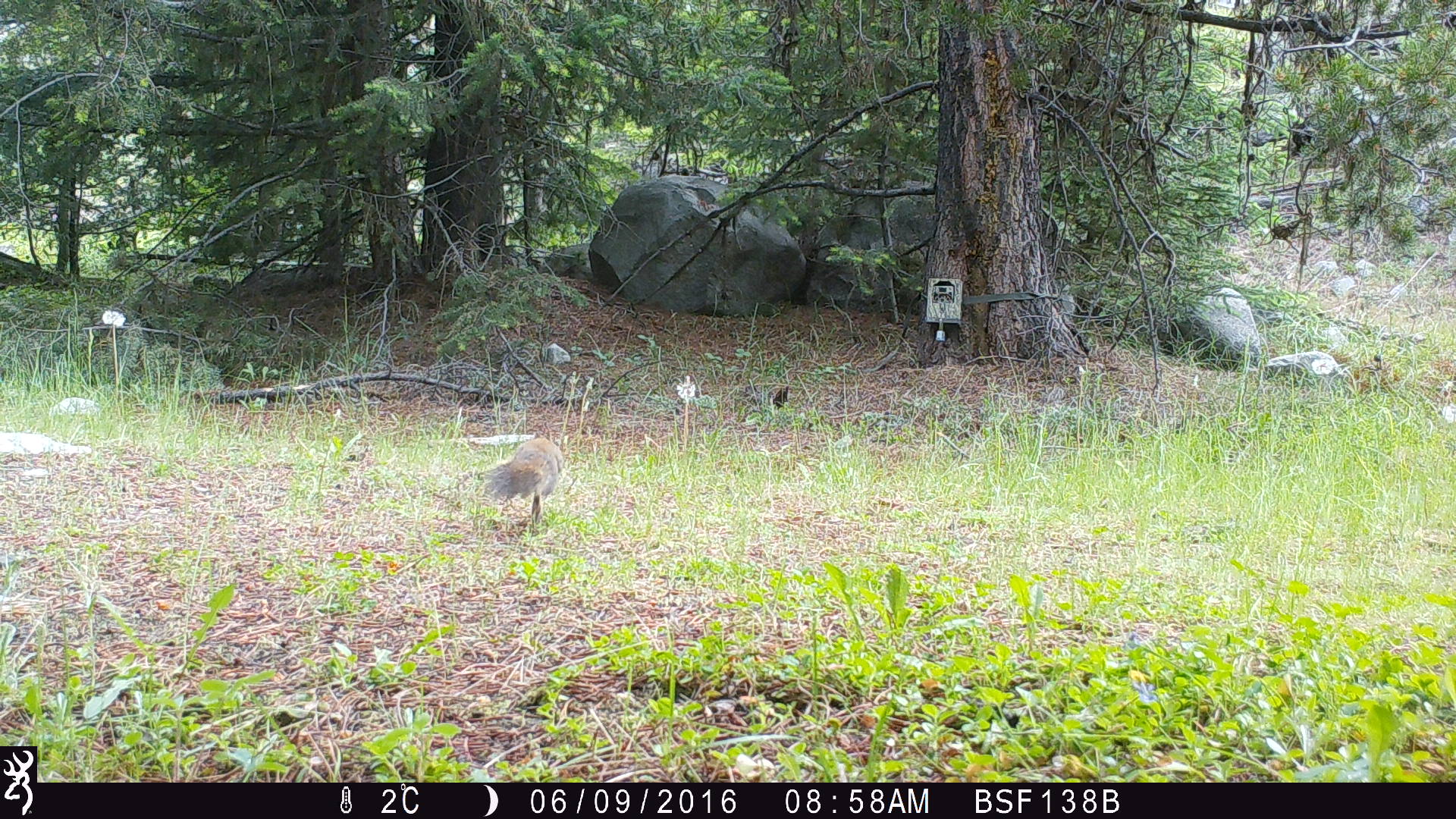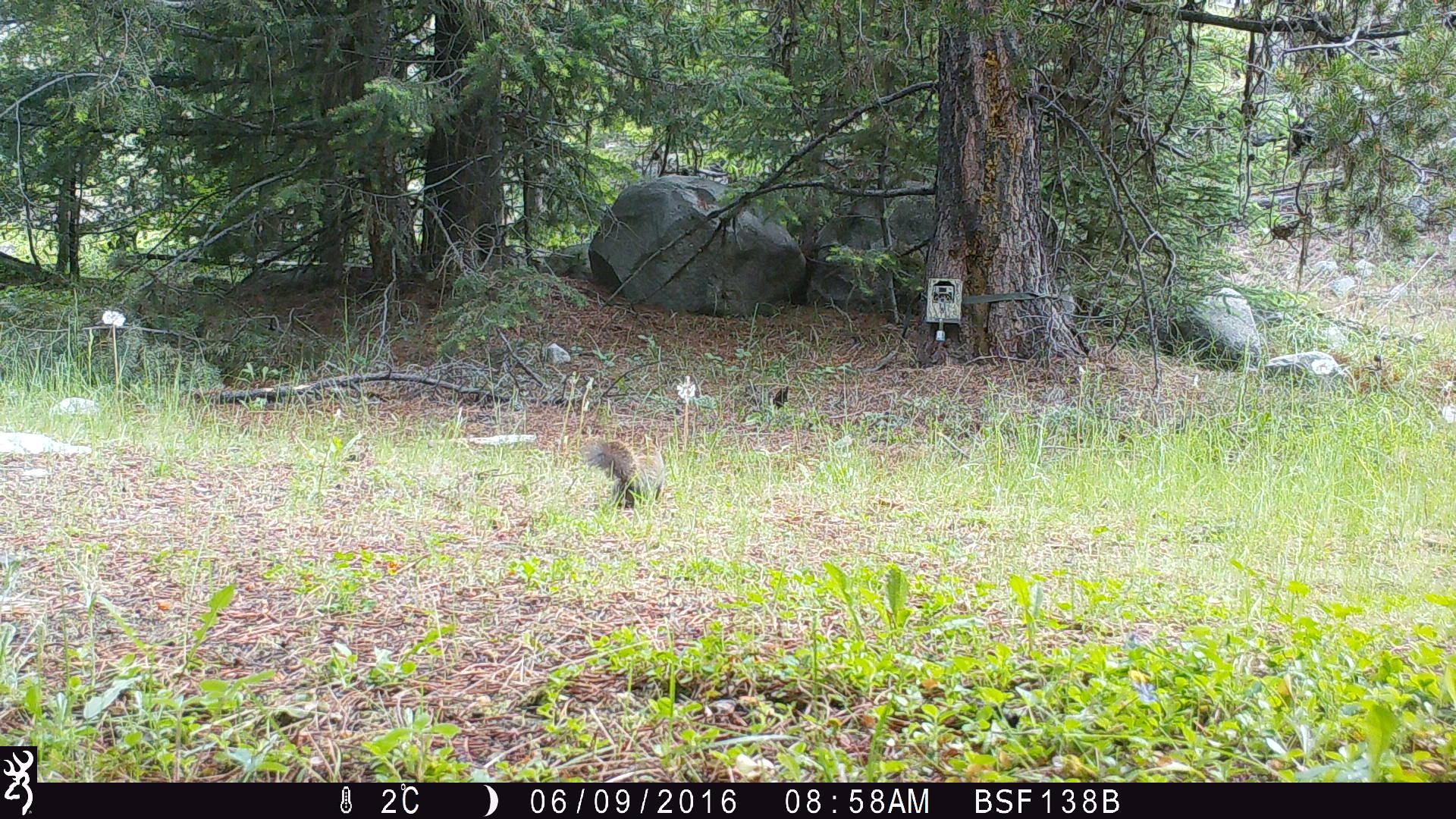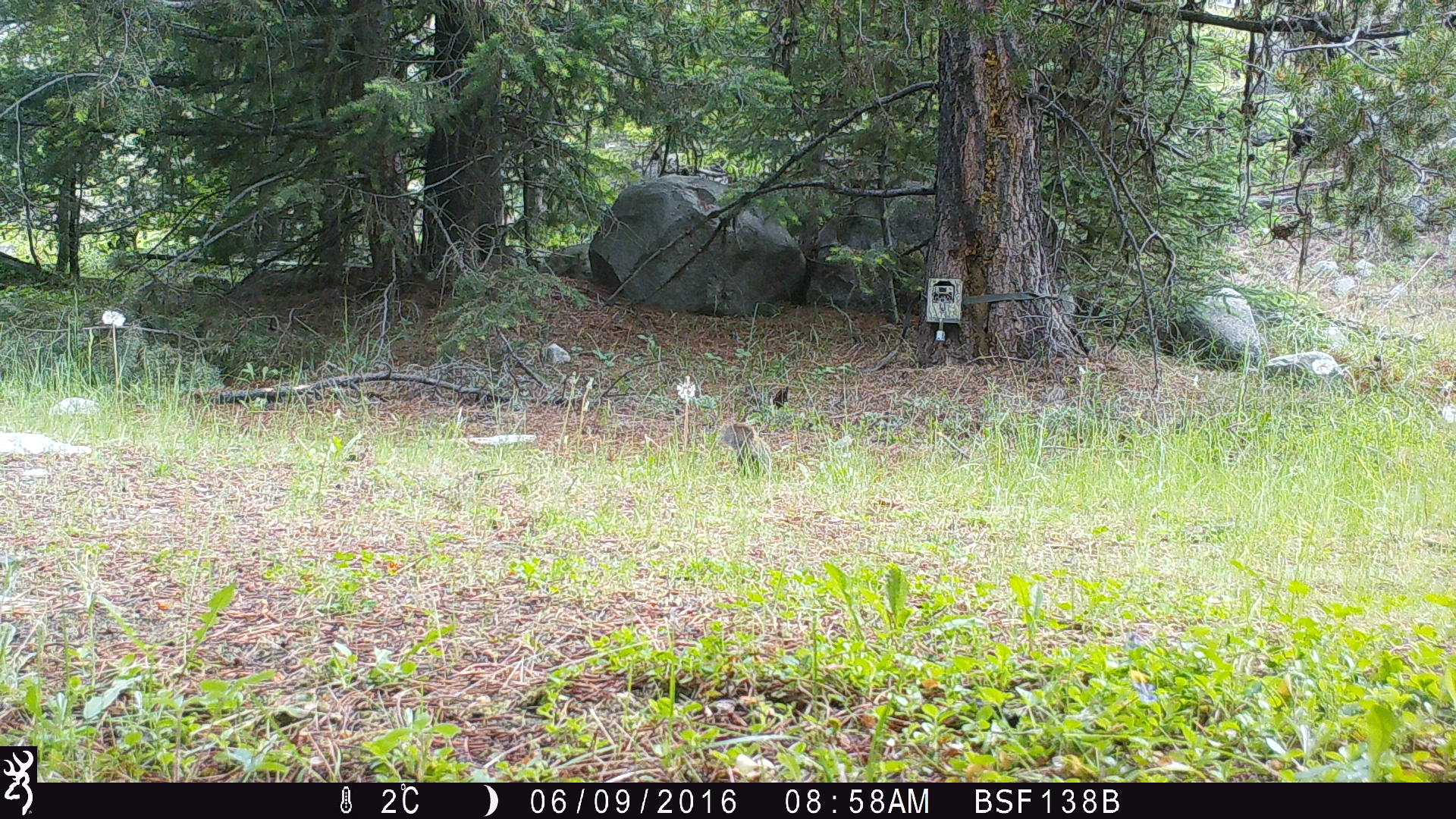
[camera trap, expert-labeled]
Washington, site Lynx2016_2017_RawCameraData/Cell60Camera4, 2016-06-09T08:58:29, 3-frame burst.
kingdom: Animalia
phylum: Chordata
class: Mammalia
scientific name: Mammalia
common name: small mammal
Small mammal (Mammalia). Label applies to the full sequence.